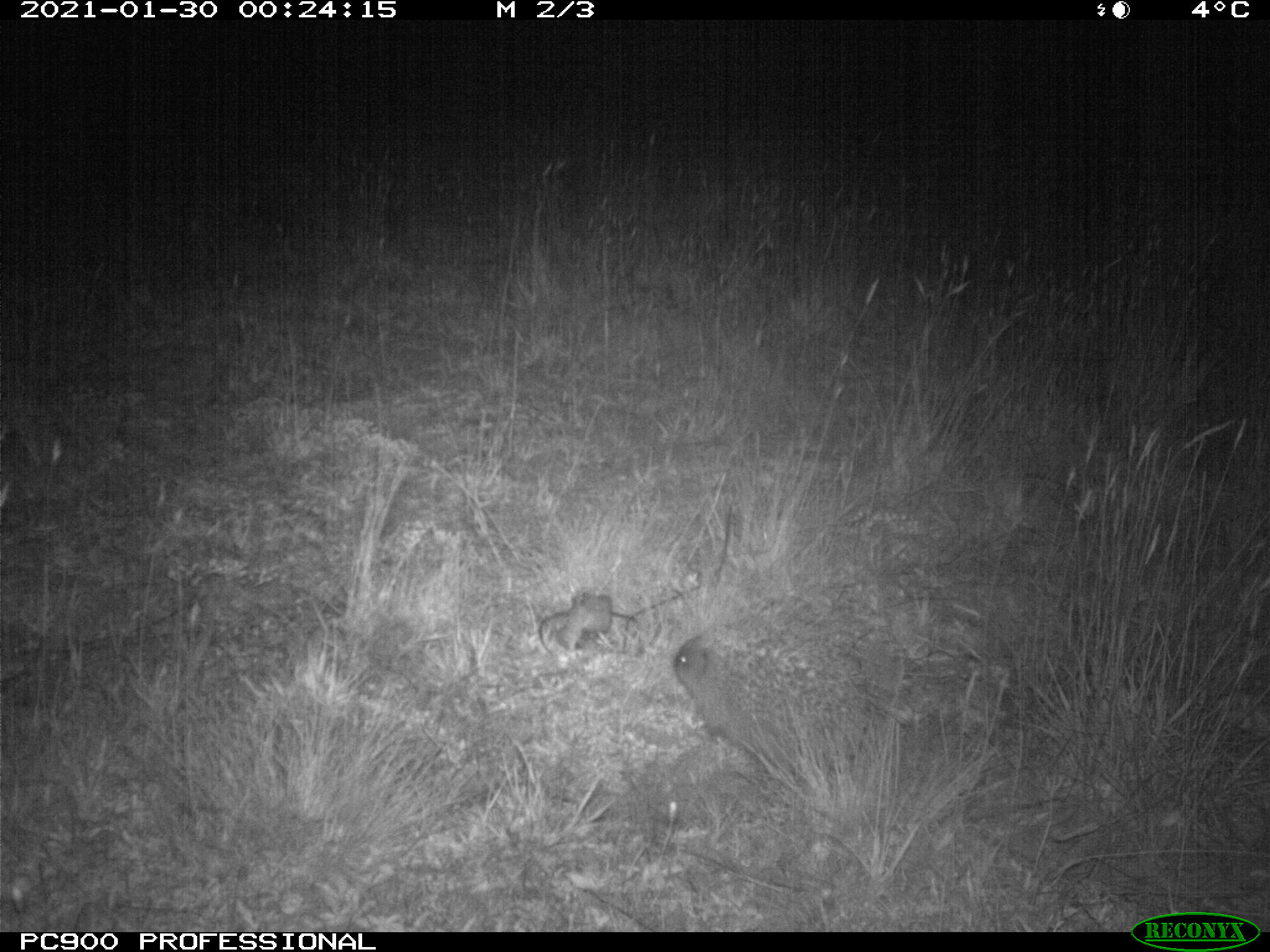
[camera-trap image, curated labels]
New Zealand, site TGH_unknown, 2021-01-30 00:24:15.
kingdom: Animalia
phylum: Chordata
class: Mammalia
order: Eulipotyphla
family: Erinaceidae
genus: Erinaceus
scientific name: Erinaceus europaeus europaeus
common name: european hedgehog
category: hedgehog